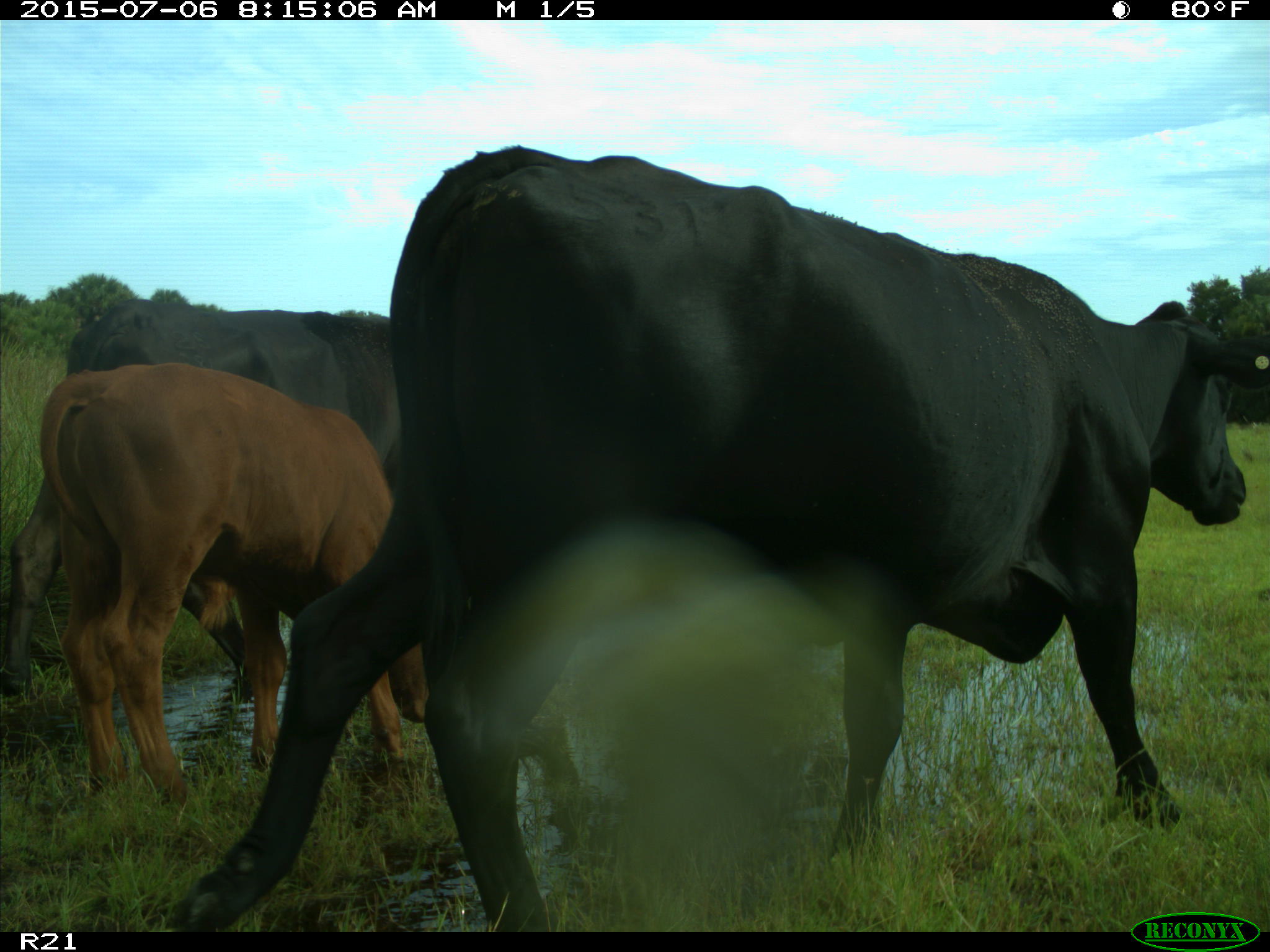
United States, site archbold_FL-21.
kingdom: Animalia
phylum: Chordata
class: Mammalia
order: Artiodactyla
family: Bovidae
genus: Bos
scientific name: Bos taurus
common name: domestic cow